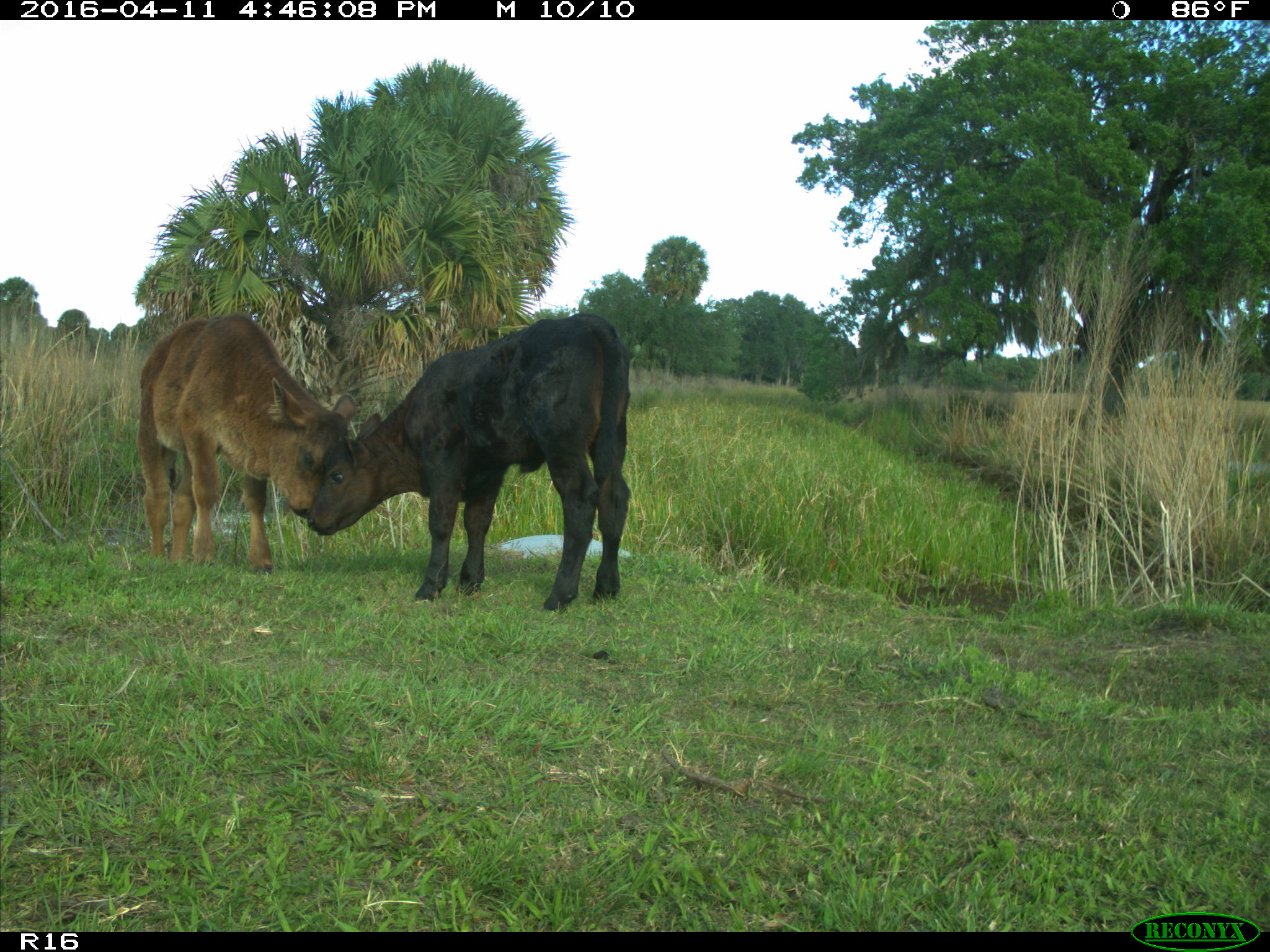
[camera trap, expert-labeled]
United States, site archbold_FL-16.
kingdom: Animalia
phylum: Chordata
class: Mammalia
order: Artiodactyla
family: Bovidae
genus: Bos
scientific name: Bos taurus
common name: domestic cow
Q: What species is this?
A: Bos taurus (domestic cow).